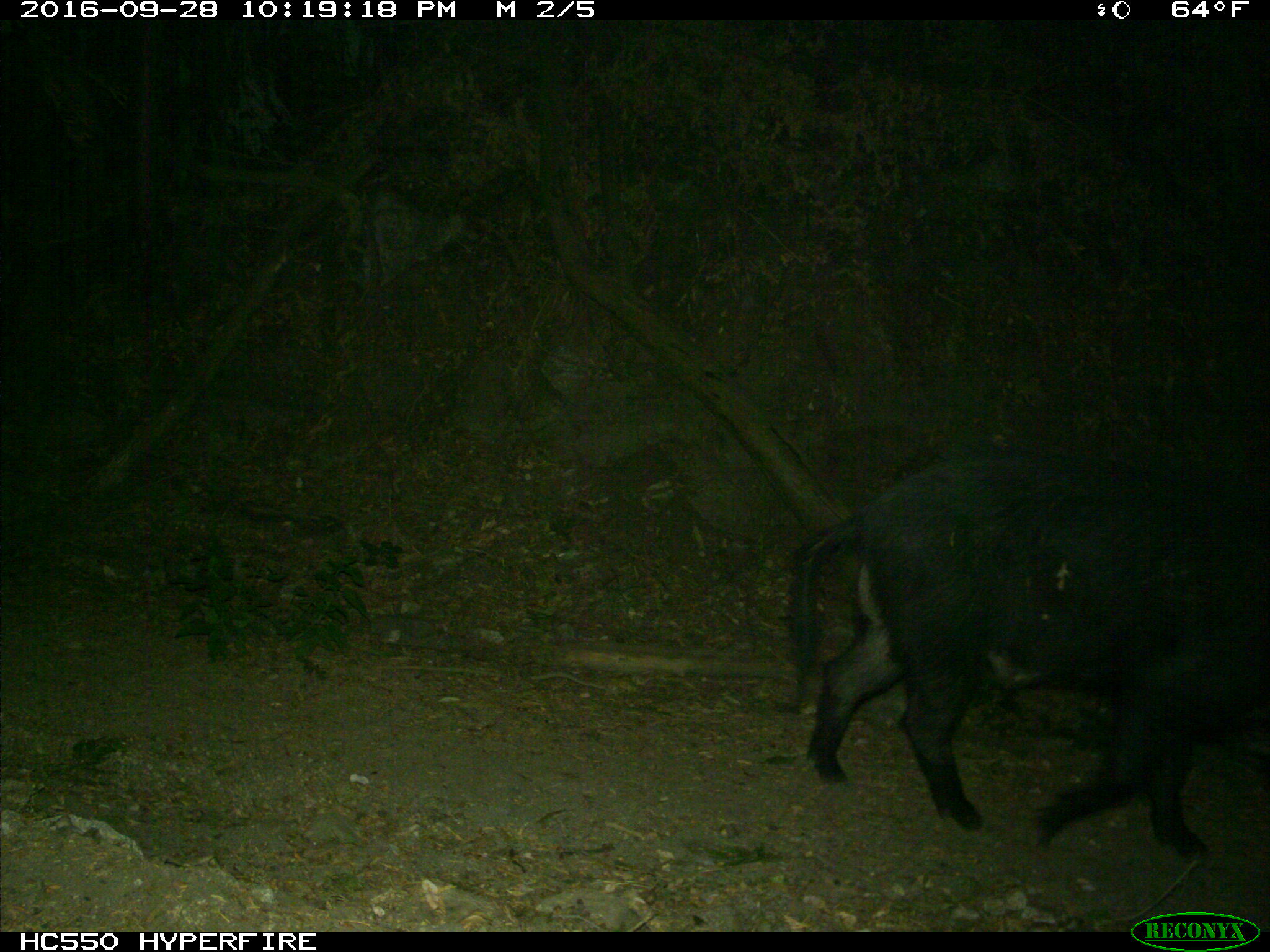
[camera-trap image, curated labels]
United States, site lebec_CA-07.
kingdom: Animalia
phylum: Chordata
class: Mammalia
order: Artiodactyla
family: Suidae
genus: Sus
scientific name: Sus scrofa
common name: wild boar